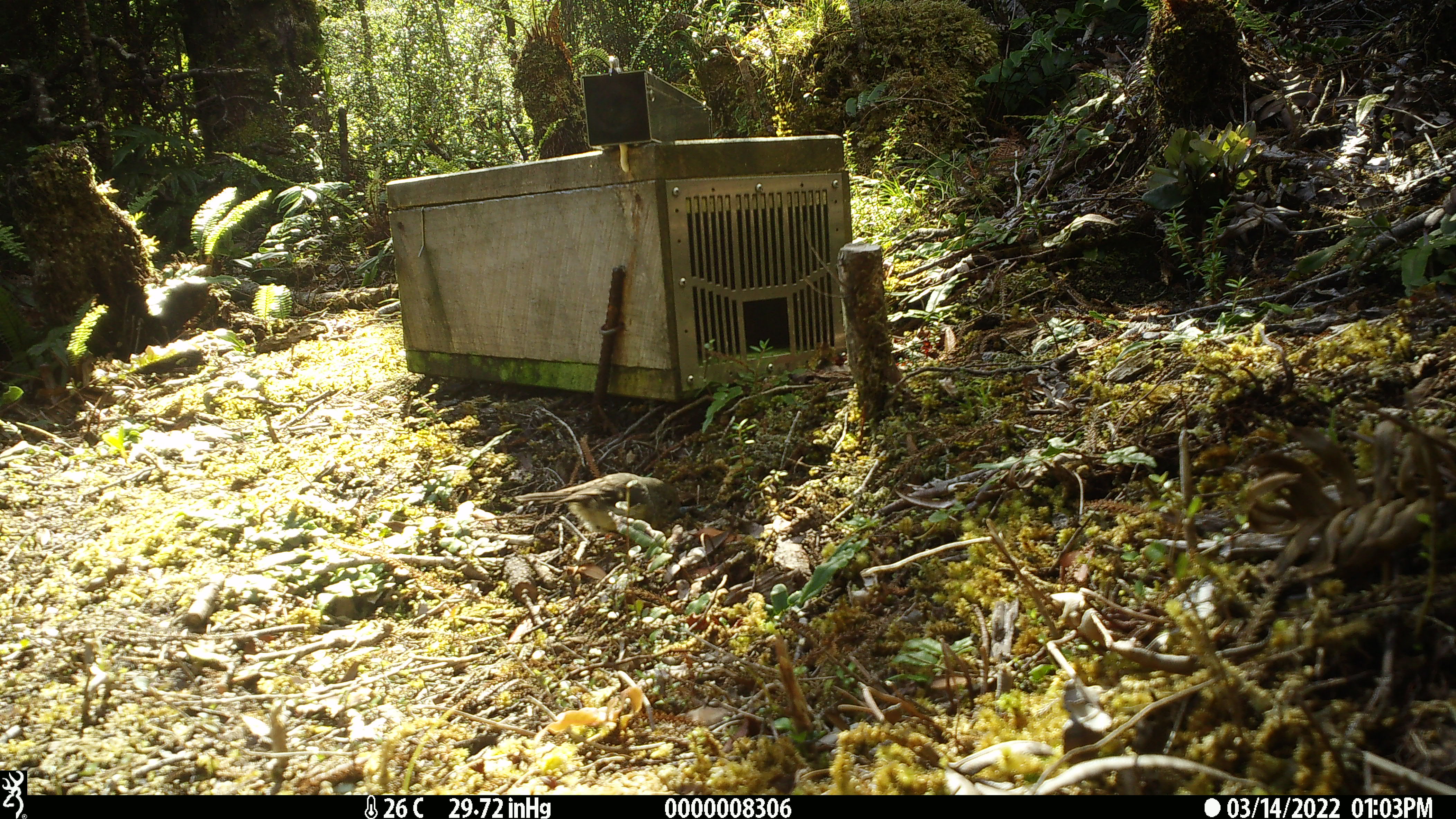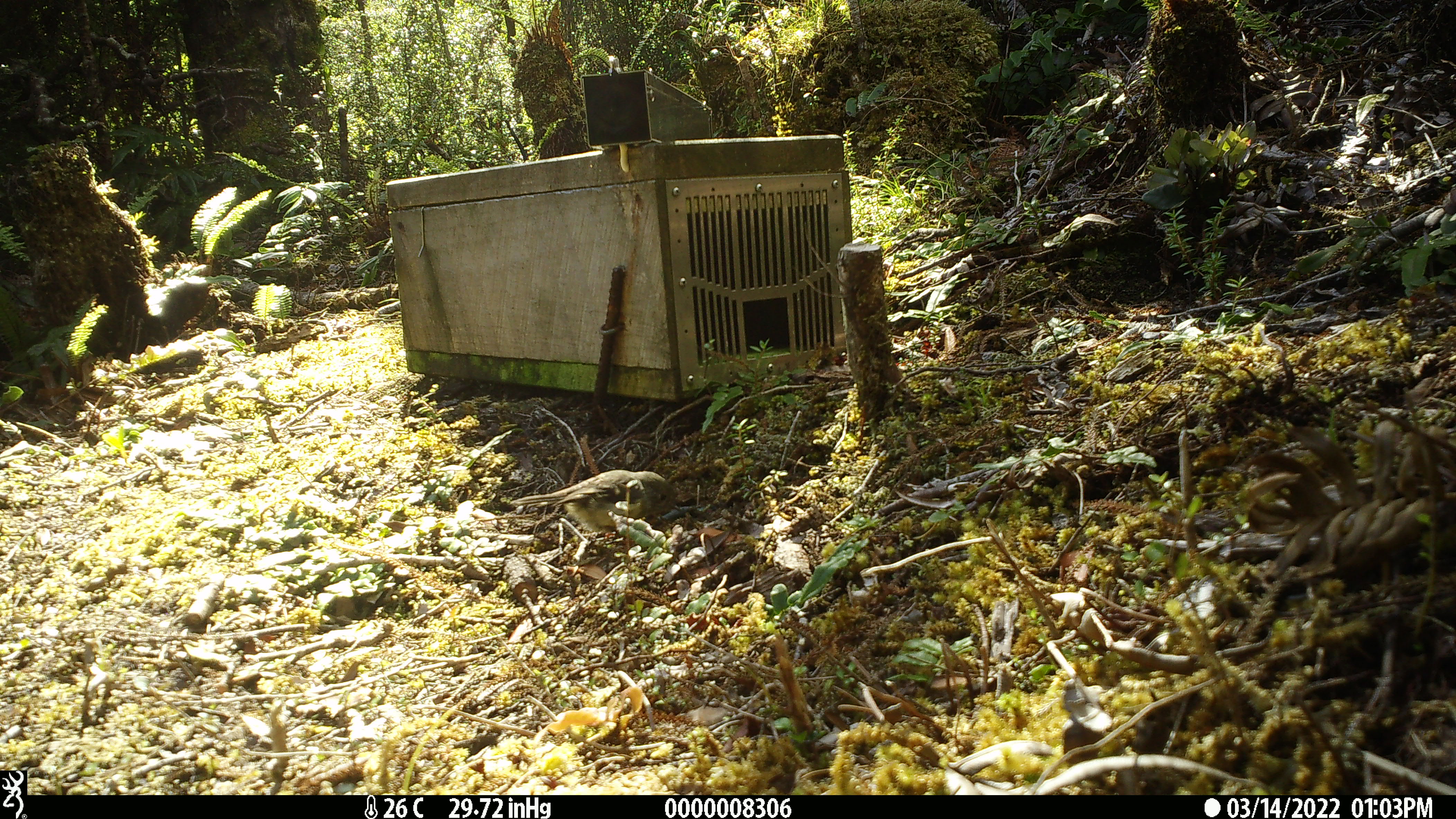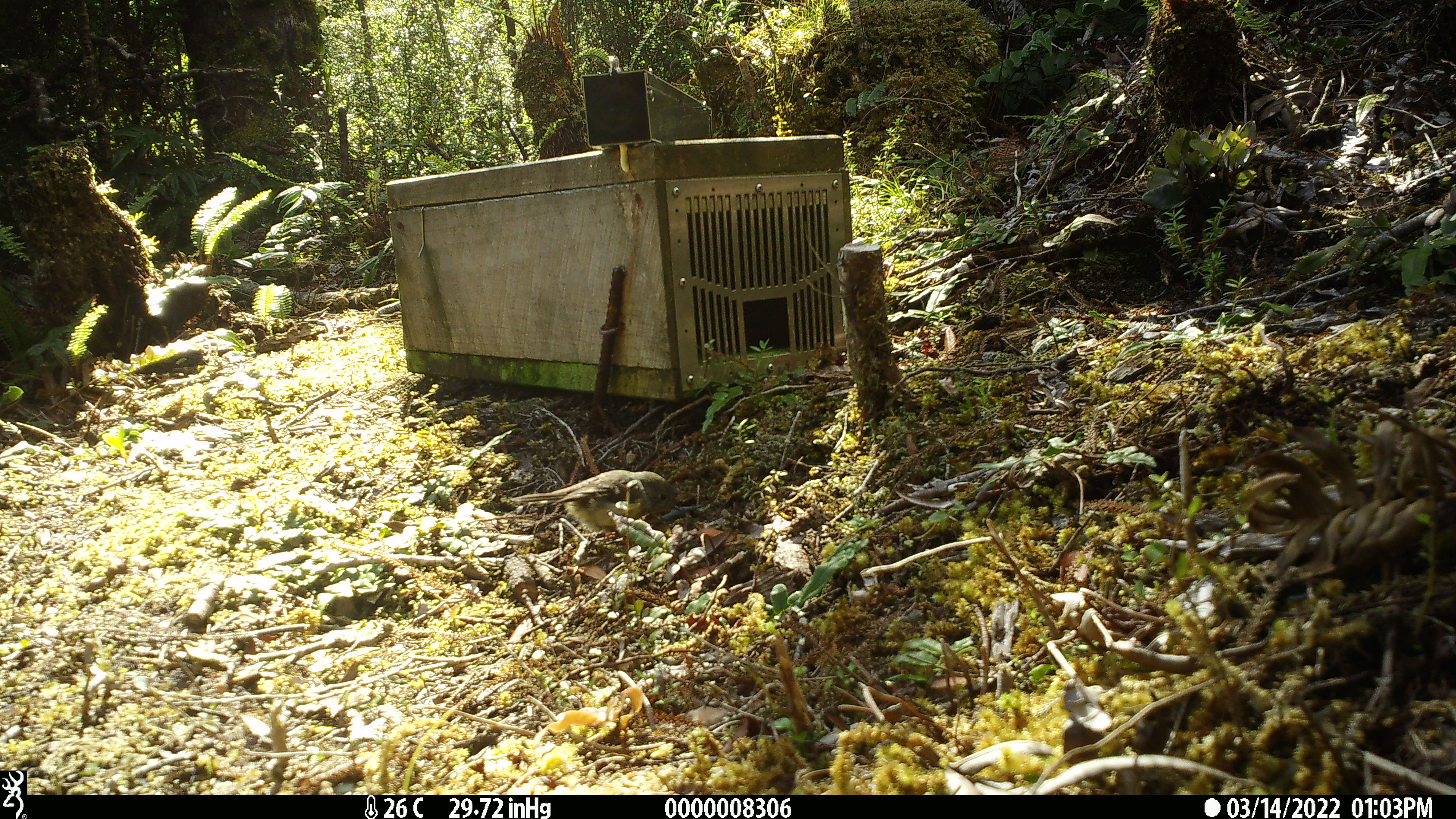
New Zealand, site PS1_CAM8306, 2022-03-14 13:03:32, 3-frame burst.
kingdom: Animalia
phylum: Chordata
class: Aves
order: Passeriformes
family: Petroicidae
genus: Petroica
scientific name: Petroica macrocephala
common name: tomtit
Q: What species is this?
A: Tomtit (Petroica macrocephala).